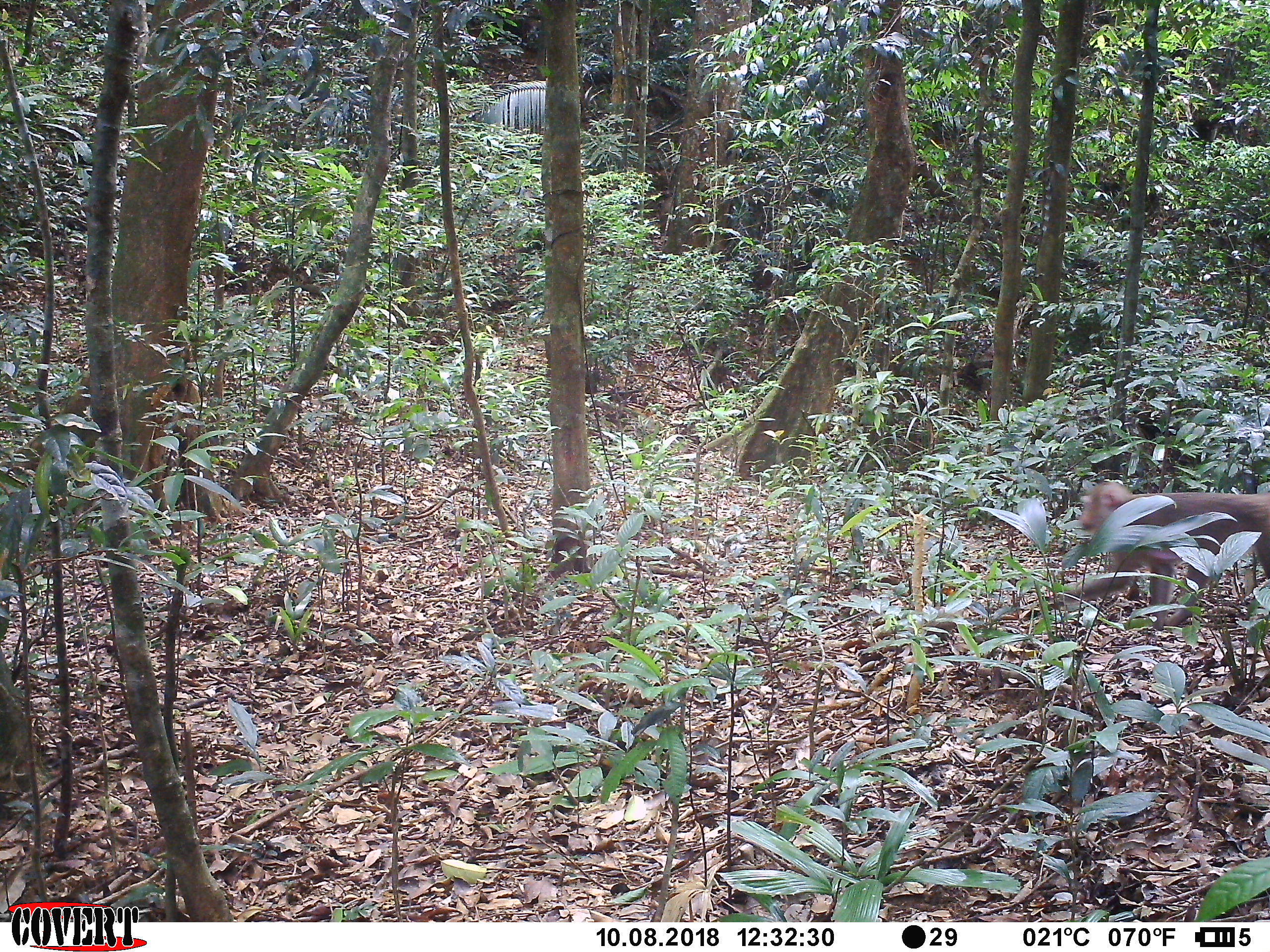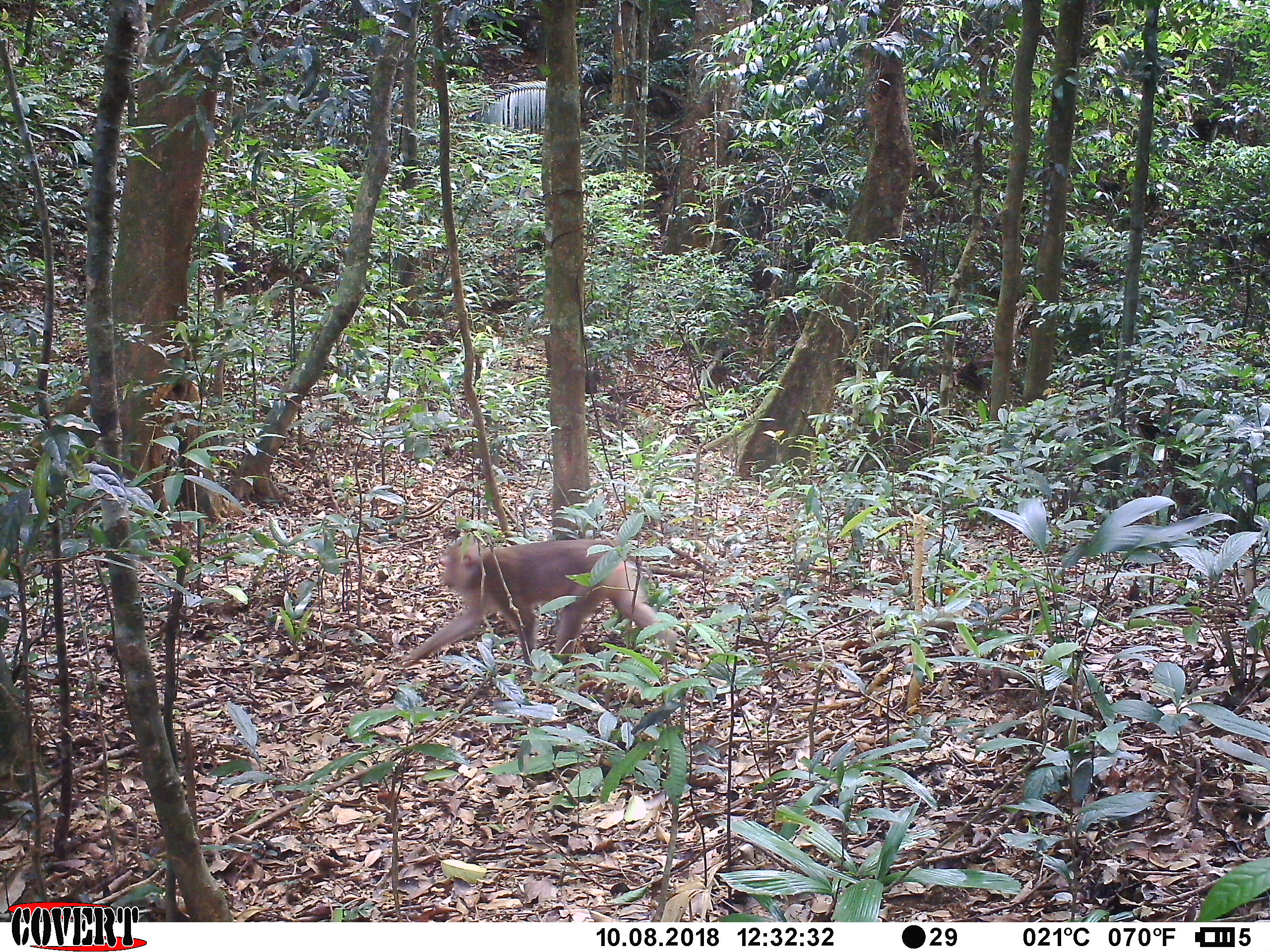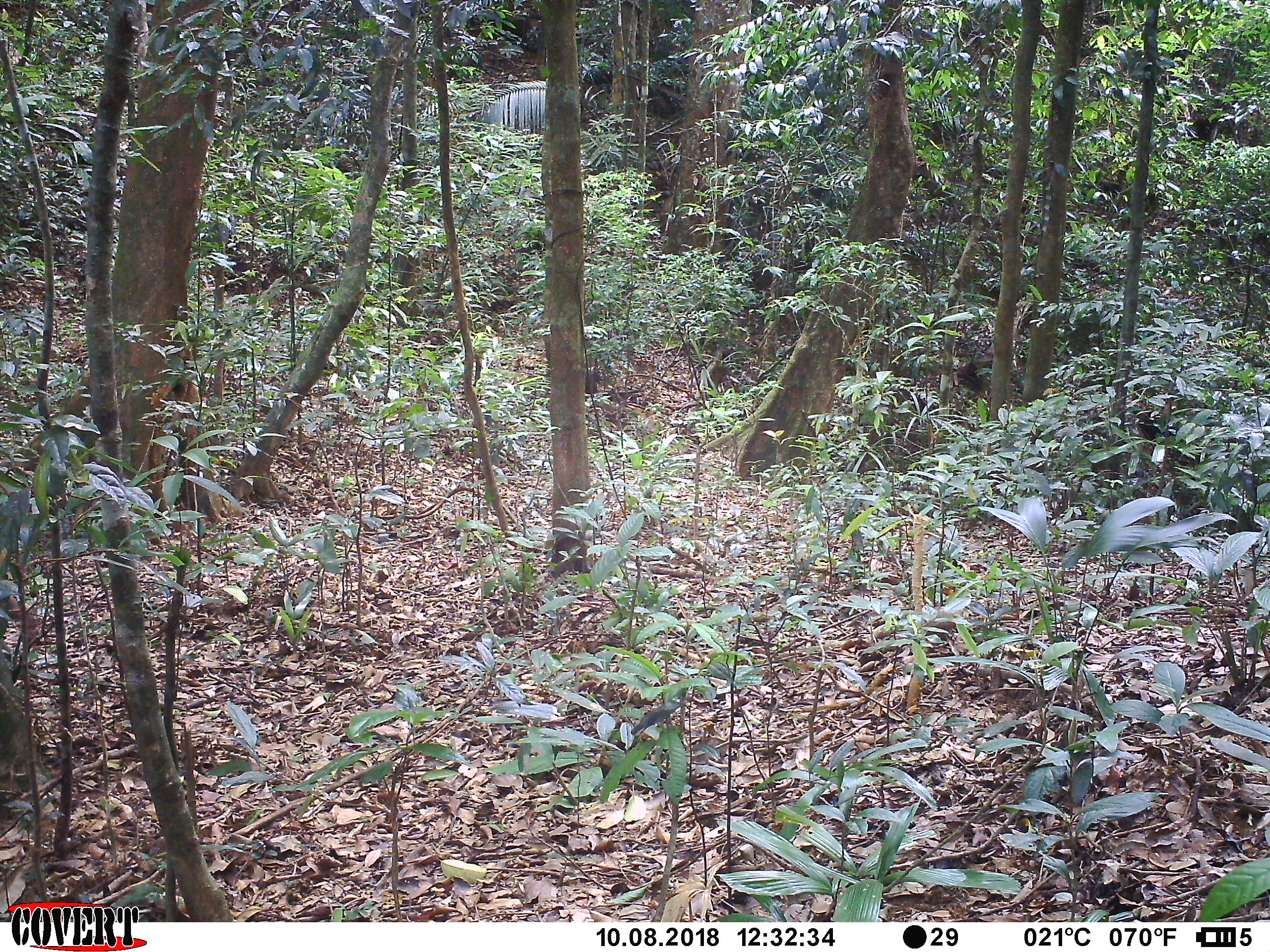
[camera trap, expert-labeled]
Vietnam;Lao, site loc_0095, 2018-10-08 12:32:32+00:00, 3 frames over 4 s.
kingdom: Animalia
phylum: Chordata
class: Mammalia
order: Primates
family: Cercopithecidae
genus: Macaca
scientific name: Macaca nemestrina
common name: pig-tailed macaque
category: pig tailed macaque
Pig tailed macaque (pig-tailed macaque) (Macaca nemestrina). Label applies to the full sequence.